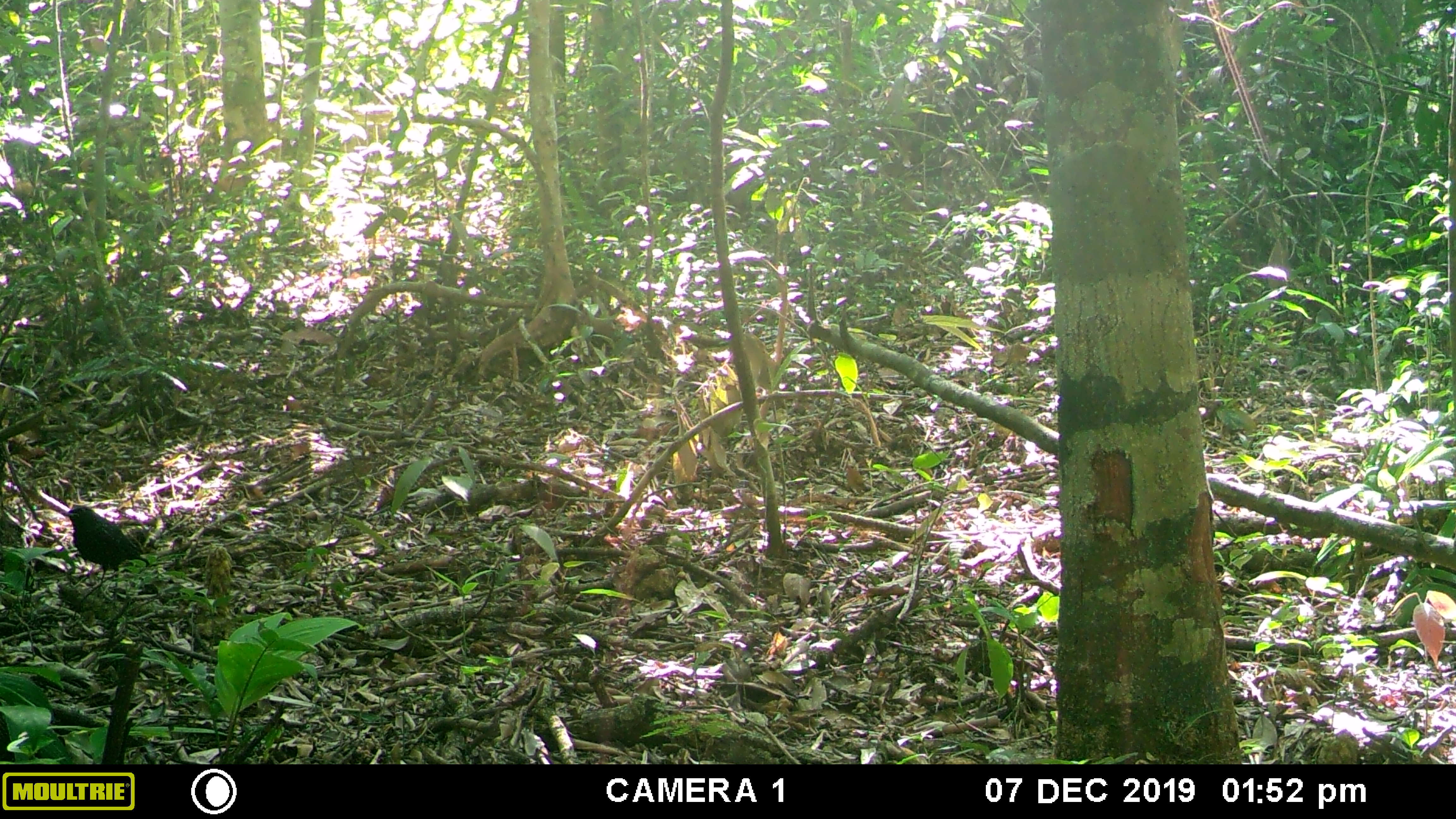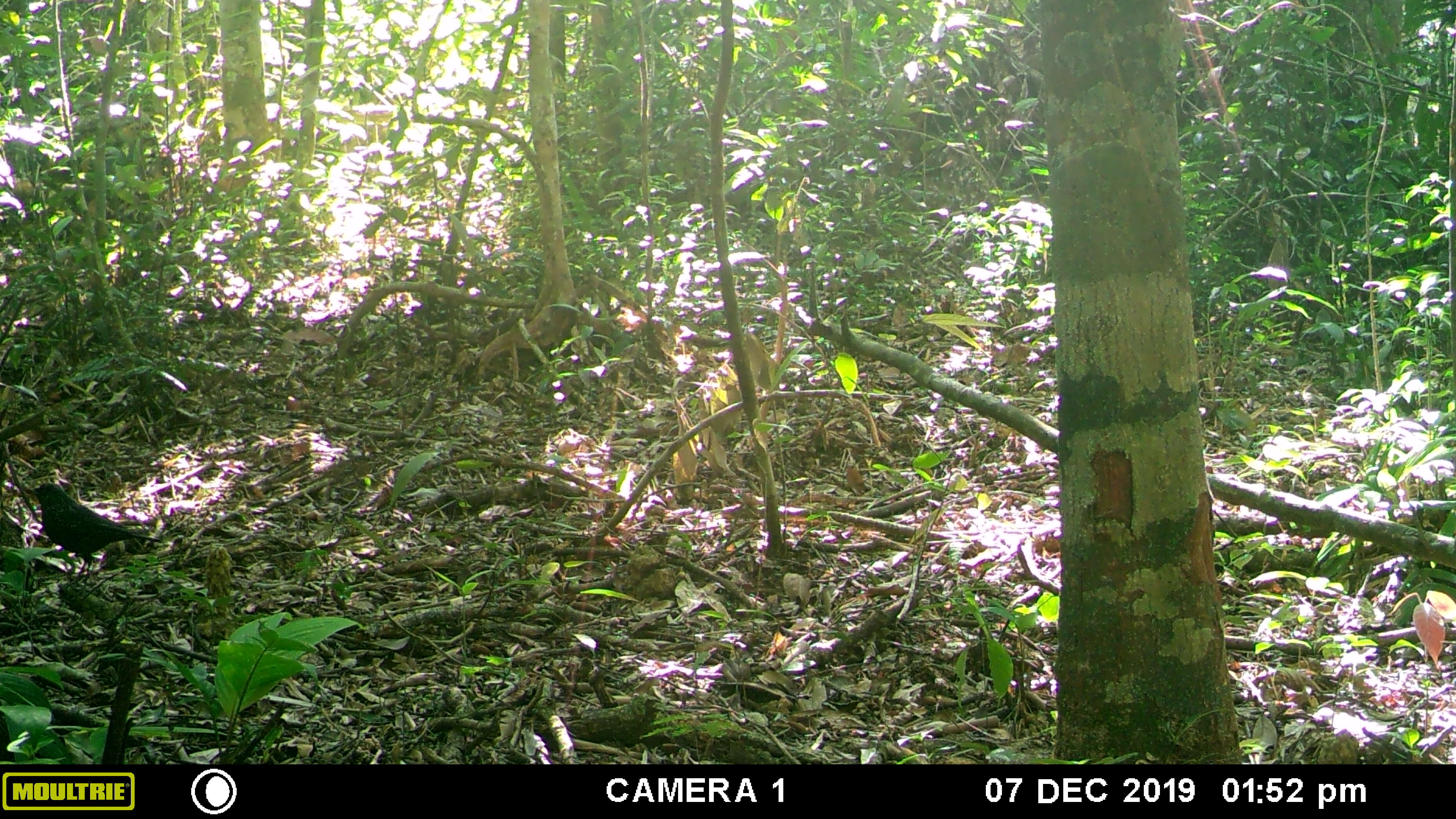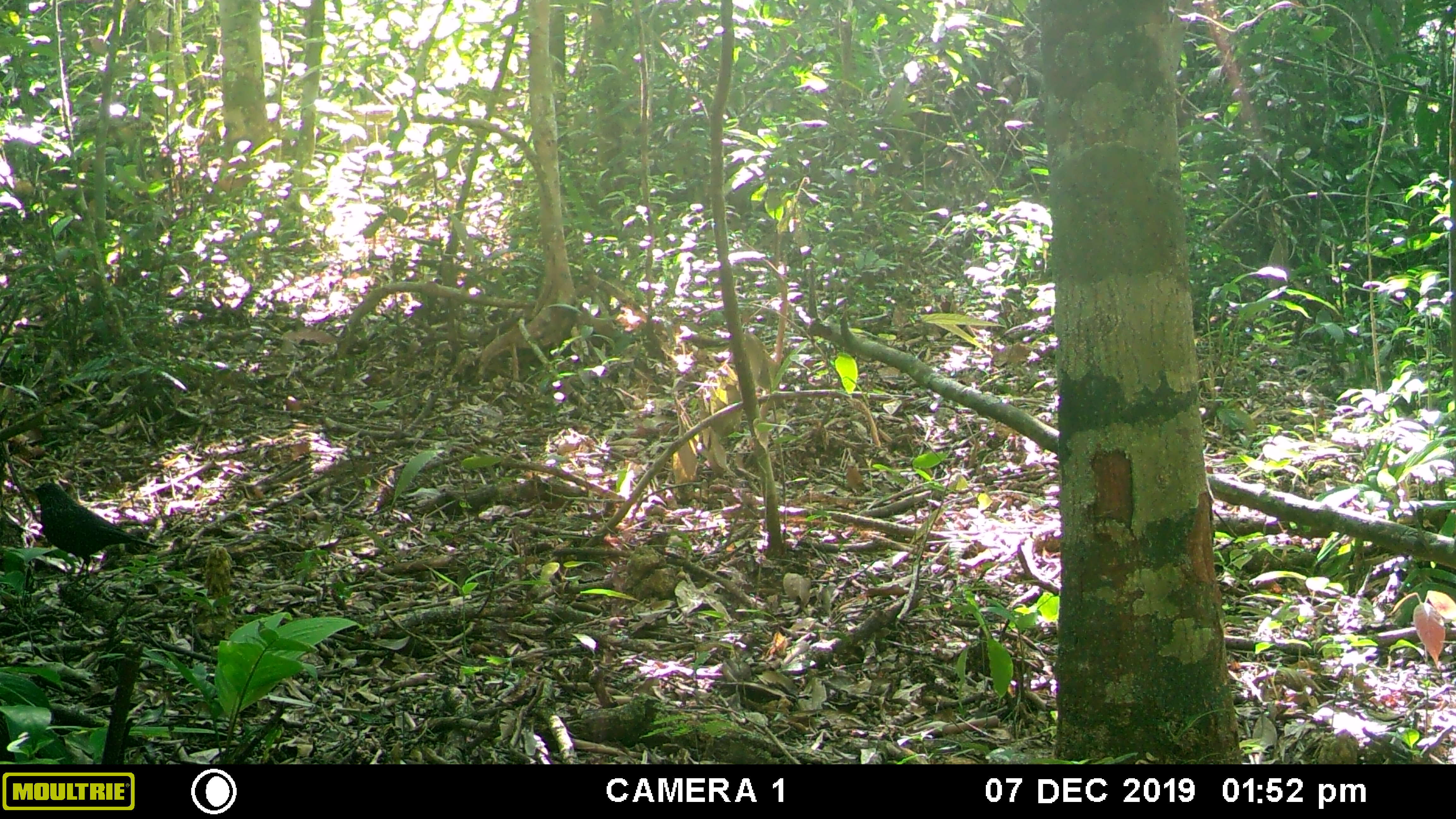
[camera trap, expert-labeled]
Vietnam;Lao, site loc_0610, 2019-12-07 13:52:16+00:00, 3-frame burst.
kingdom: Animalia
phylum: Chordata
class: Aves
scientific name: Aves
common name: bird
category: unidentified bird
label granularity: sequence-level